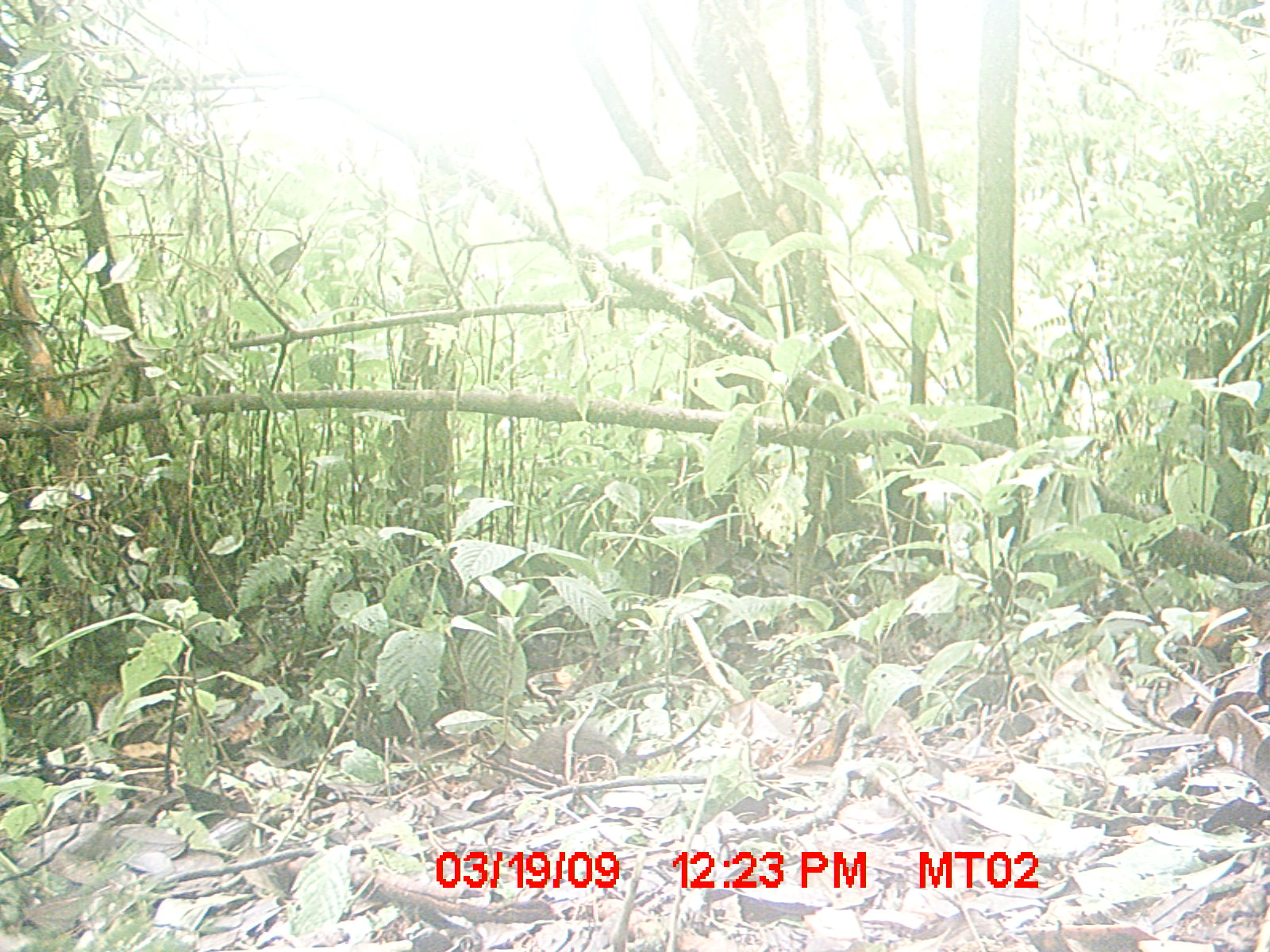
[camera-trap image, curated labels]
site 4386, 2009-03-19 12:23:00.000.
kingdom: Animalia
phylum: Chordata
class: Mammalia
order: Rodentia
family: Nesomyidae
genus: Nesomys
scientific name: Nesomys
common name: nesomys rodents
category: nesomys sp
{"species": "nesomys sp (nesomys rodents) (Nesomys)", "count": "1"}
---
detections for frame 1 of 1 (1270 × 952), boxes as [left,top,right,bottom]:
nesomys sp: [495,697,723,783]